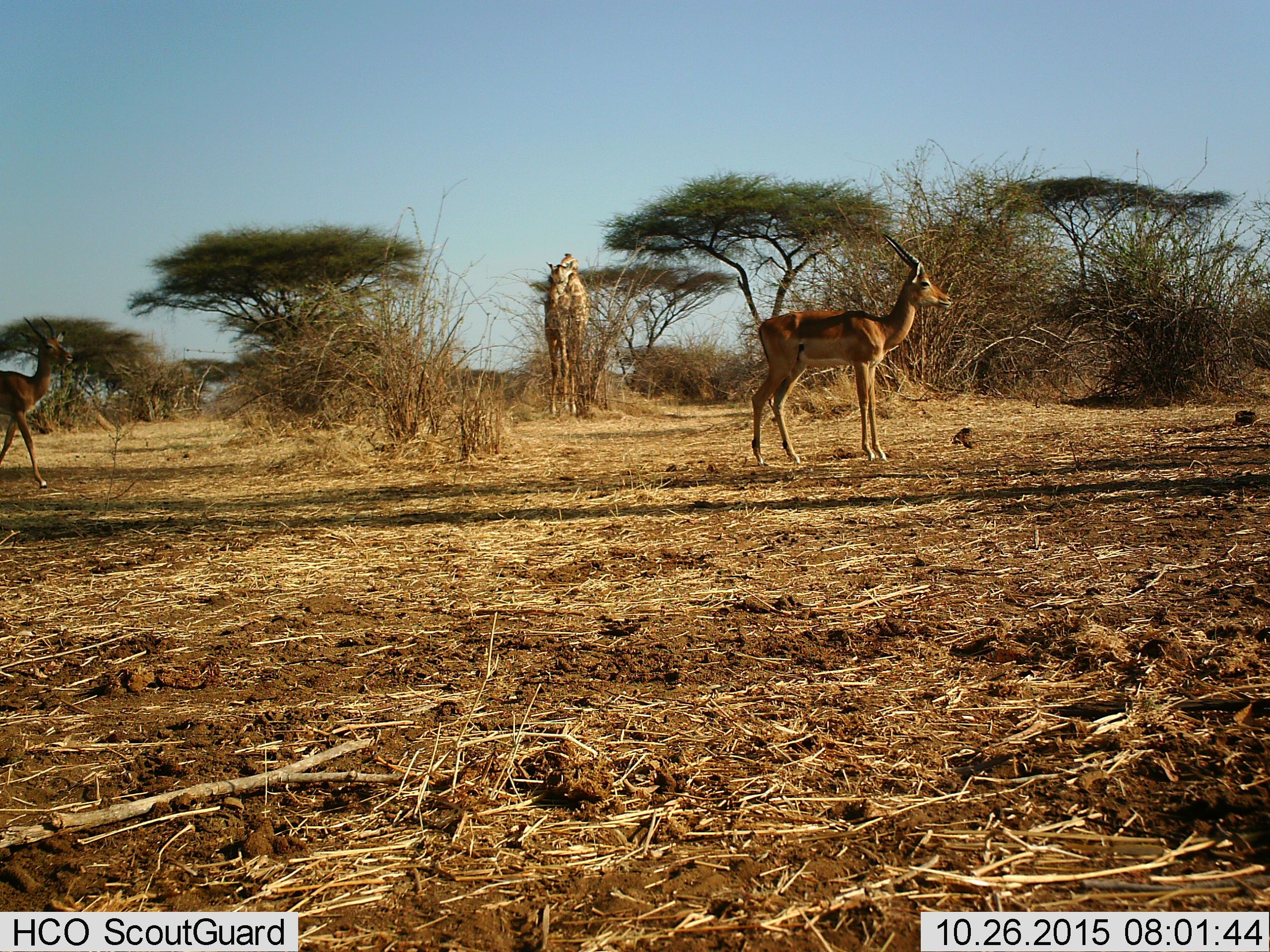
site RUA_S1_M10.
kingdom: Animalia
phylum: Chordata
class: Mammalia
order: Artiodactyla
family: Giraffidae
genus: Giraffa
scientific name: Giraffa camelopardalis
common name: giraffe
Giraffe (Giraffa camelopardalis), count 1. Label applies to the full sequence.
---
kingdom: Animalia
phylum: Chordata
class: Mammalia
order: Artiodactyla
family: Bovidae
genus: Aepyceros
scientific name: Aepyceros melampus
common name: impala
Impala (Aepyceros melampus), count 2. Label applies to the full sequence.